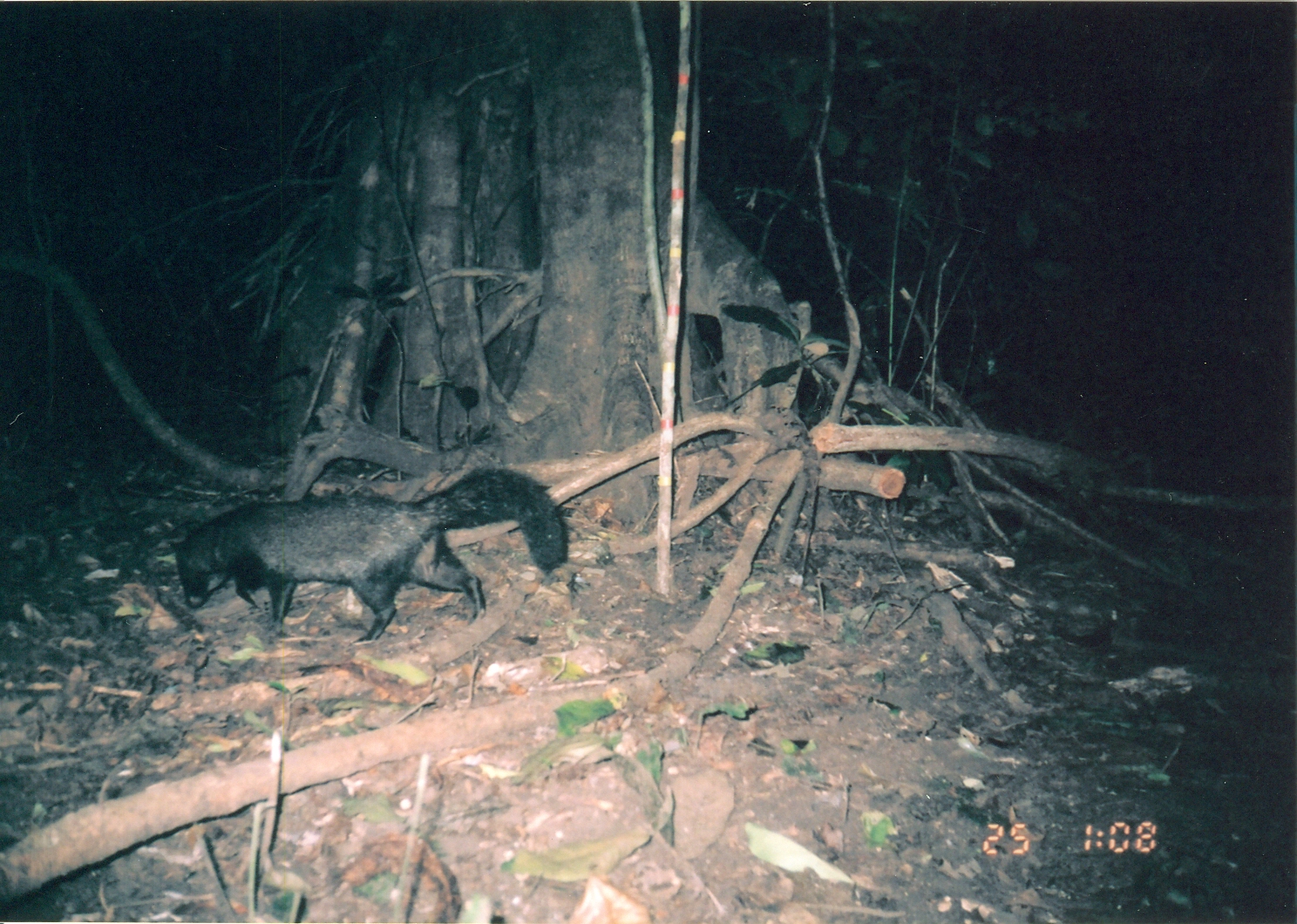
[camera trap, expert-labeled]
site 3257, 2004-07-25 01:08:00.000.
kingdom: Animalia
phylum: Chordata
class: Mammalia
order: Carnivora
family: Herpestidae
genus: Bdeogale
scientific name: Bdeogale crassicauda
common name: bushy-tailed mongoose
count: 1